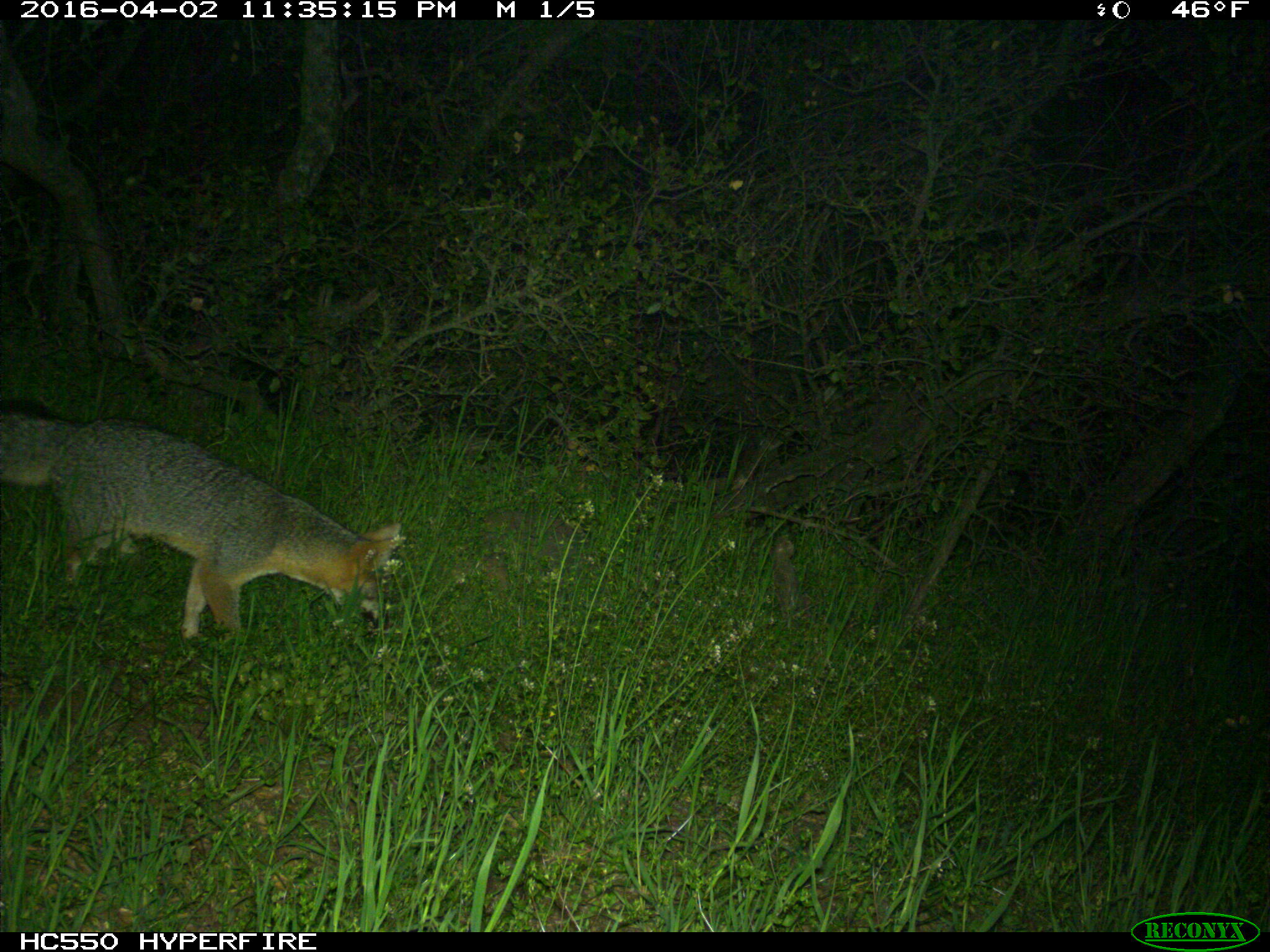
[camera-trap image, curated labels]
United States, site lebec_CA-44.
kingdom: Animalia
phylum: Chordata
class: Mammalia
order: Carnivora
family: Canidae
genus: Urocyon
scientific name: Urocyon cinereoargenteus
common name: gray fox